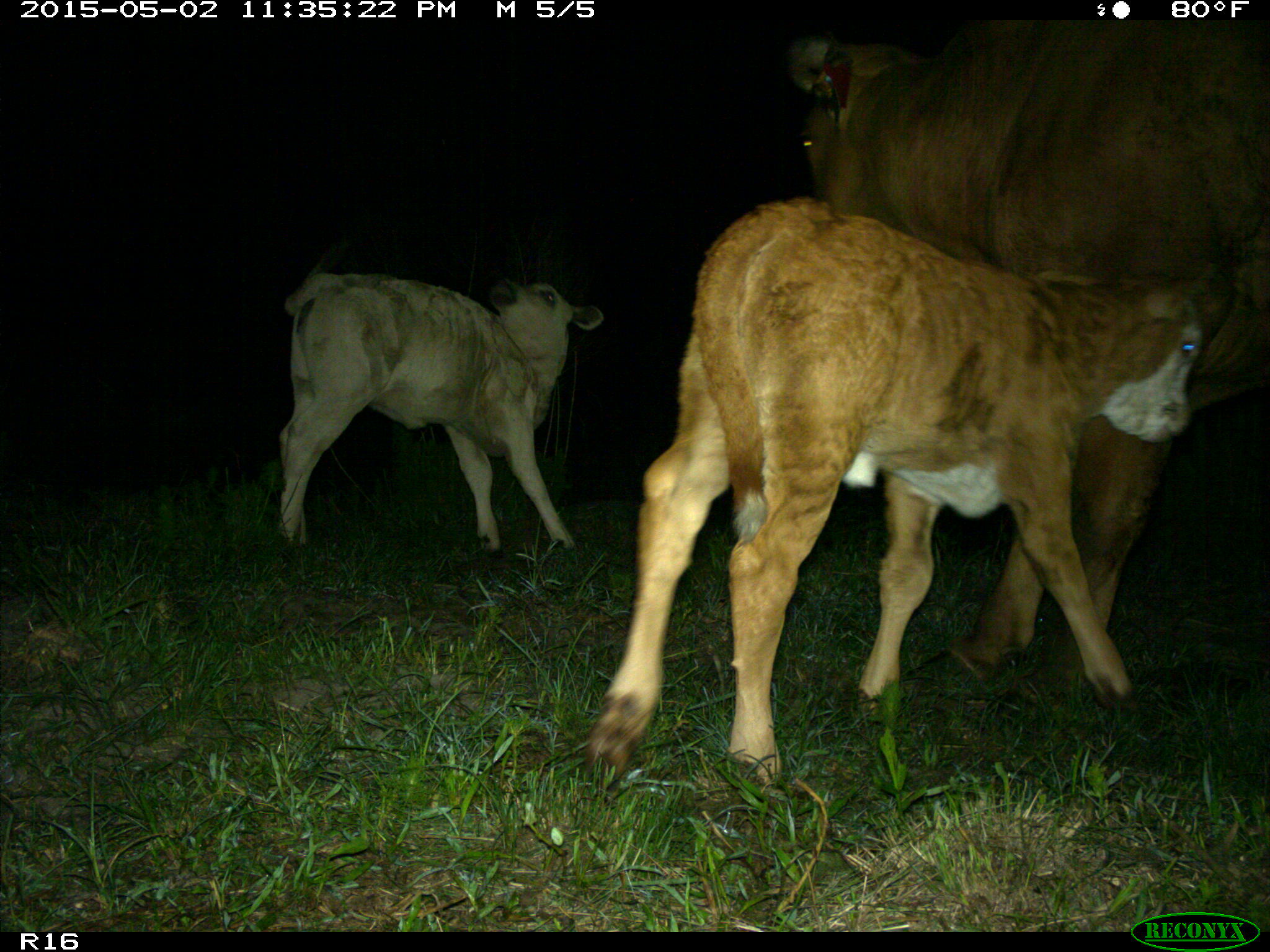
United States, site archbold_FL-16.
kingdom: Animalia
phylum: Chordata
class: Mammalia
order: Artiodactyla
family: Bovidae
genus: Bos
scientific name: Bos taurus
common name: domestic cow